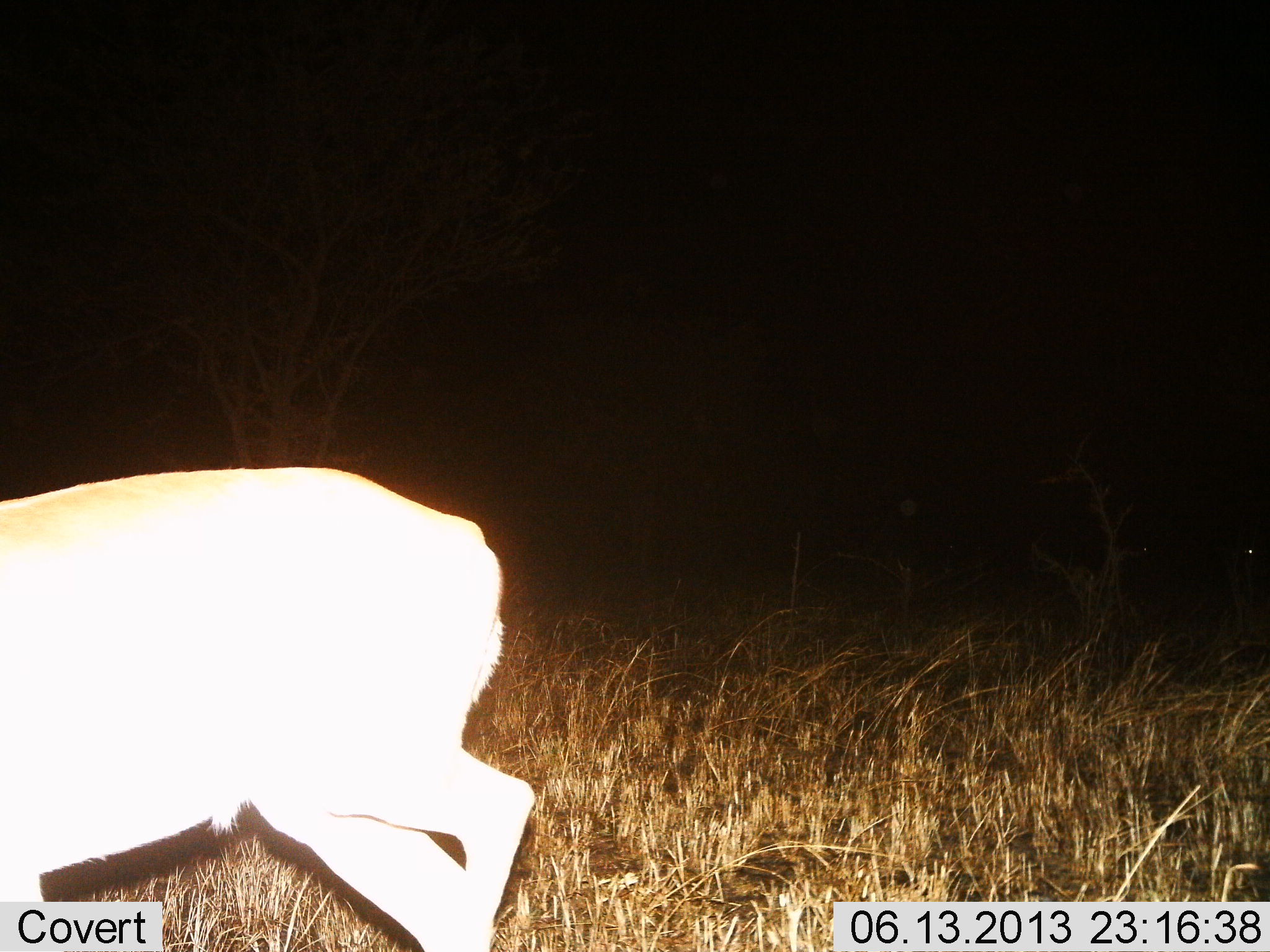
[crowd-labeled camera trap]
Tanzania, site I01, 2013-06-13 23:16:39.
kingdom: Animalia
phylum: Chordata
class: Mammalia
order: Artiodactyla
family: Bovidae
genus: Nanger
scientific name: Nanger granti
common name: grant's gazelle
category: gazellegrants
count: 1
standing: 25%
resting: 0%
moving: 75%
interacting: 0%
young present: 0%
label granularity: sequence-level